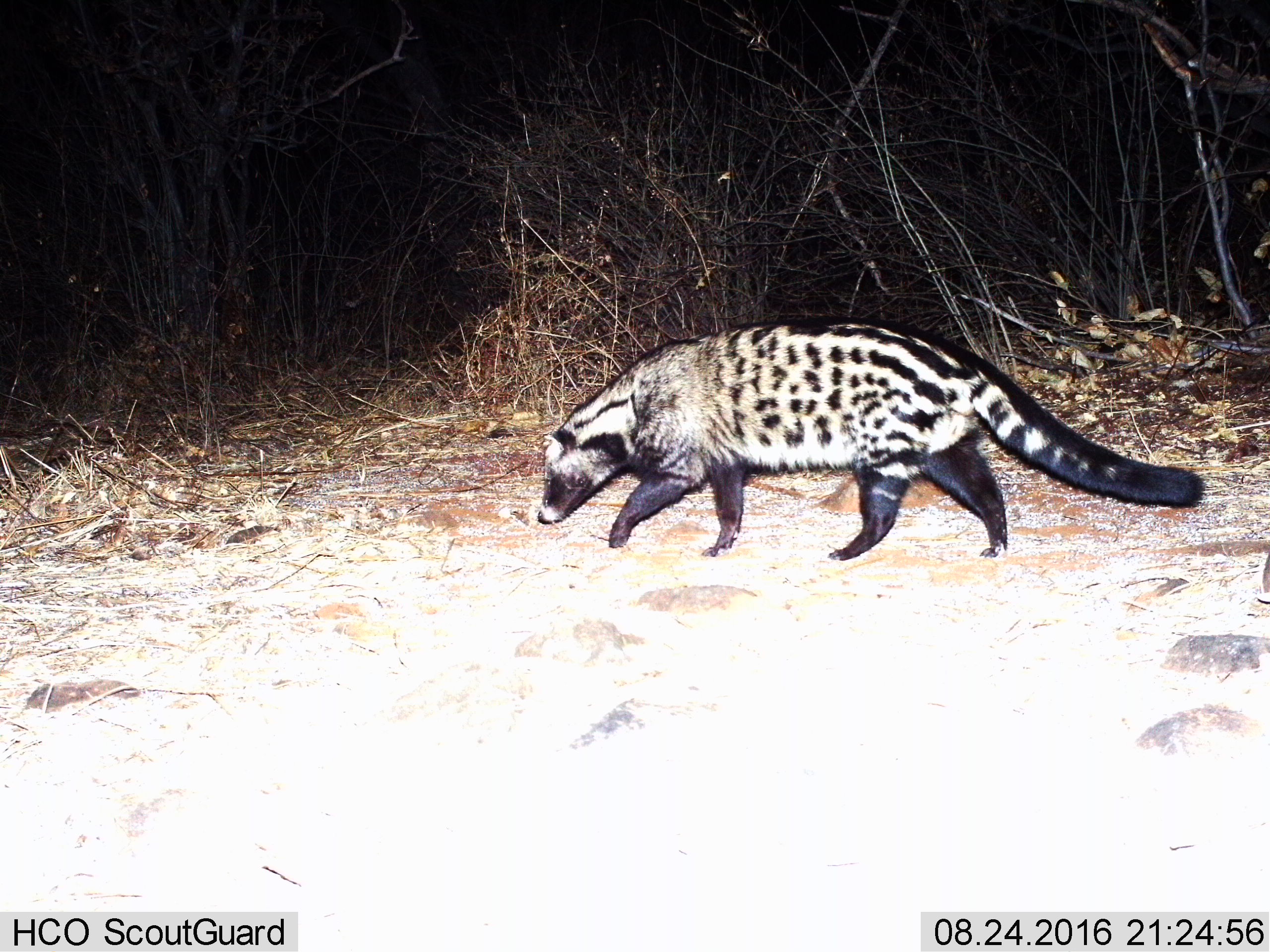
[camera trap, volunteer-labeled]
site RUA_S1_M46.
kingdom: Animalia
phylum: Chordata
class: Mammalia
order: Carnivora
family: Viverridae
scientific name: Viverridae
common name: civet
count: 1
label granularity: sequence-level